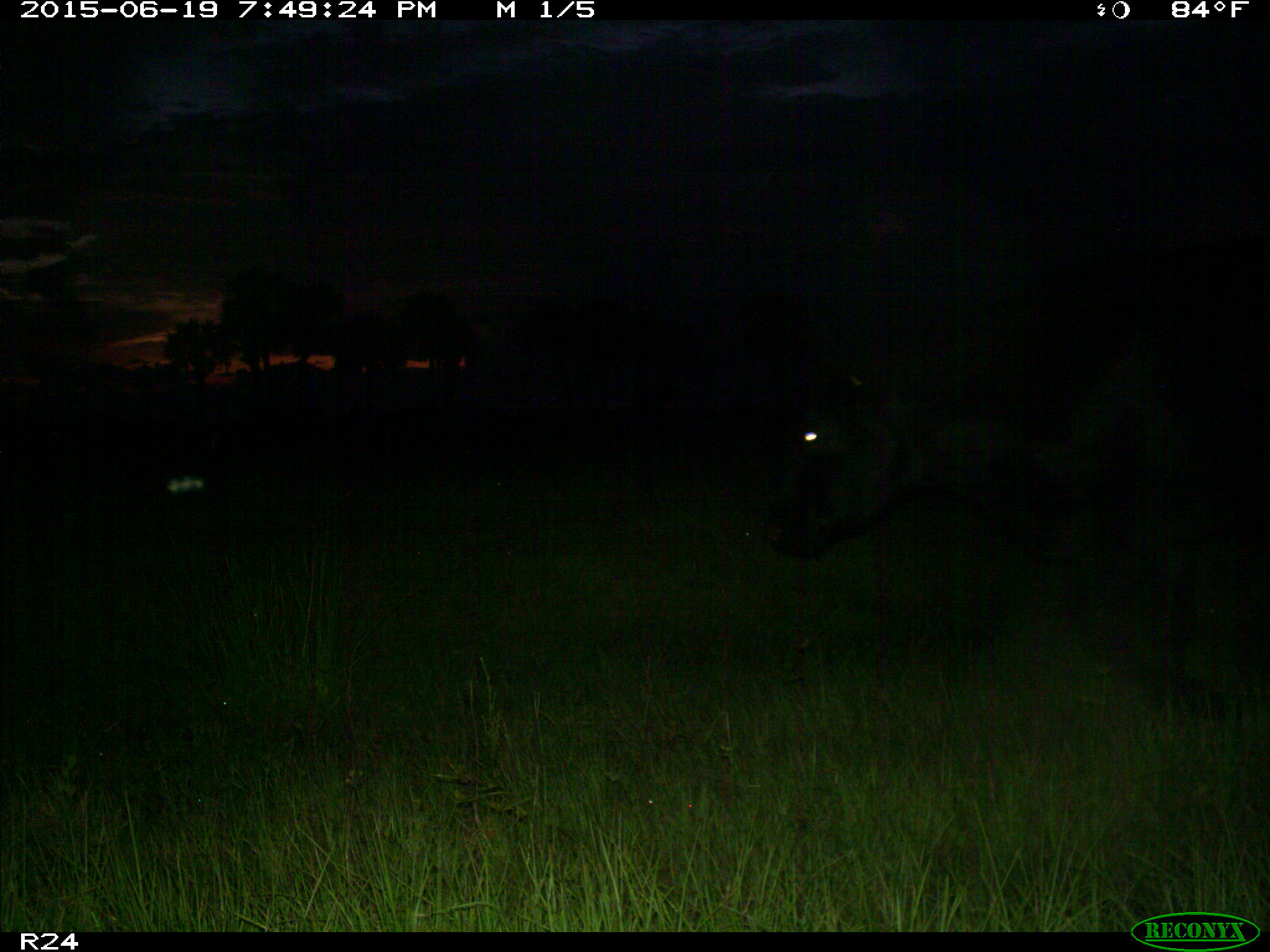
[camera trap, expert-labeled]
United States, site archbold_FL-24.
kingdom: Animalia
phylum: Chordata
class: Mammalia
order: Artiodactyla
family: Bovidae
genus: Bos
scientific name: Bos taurus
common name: domestic cow